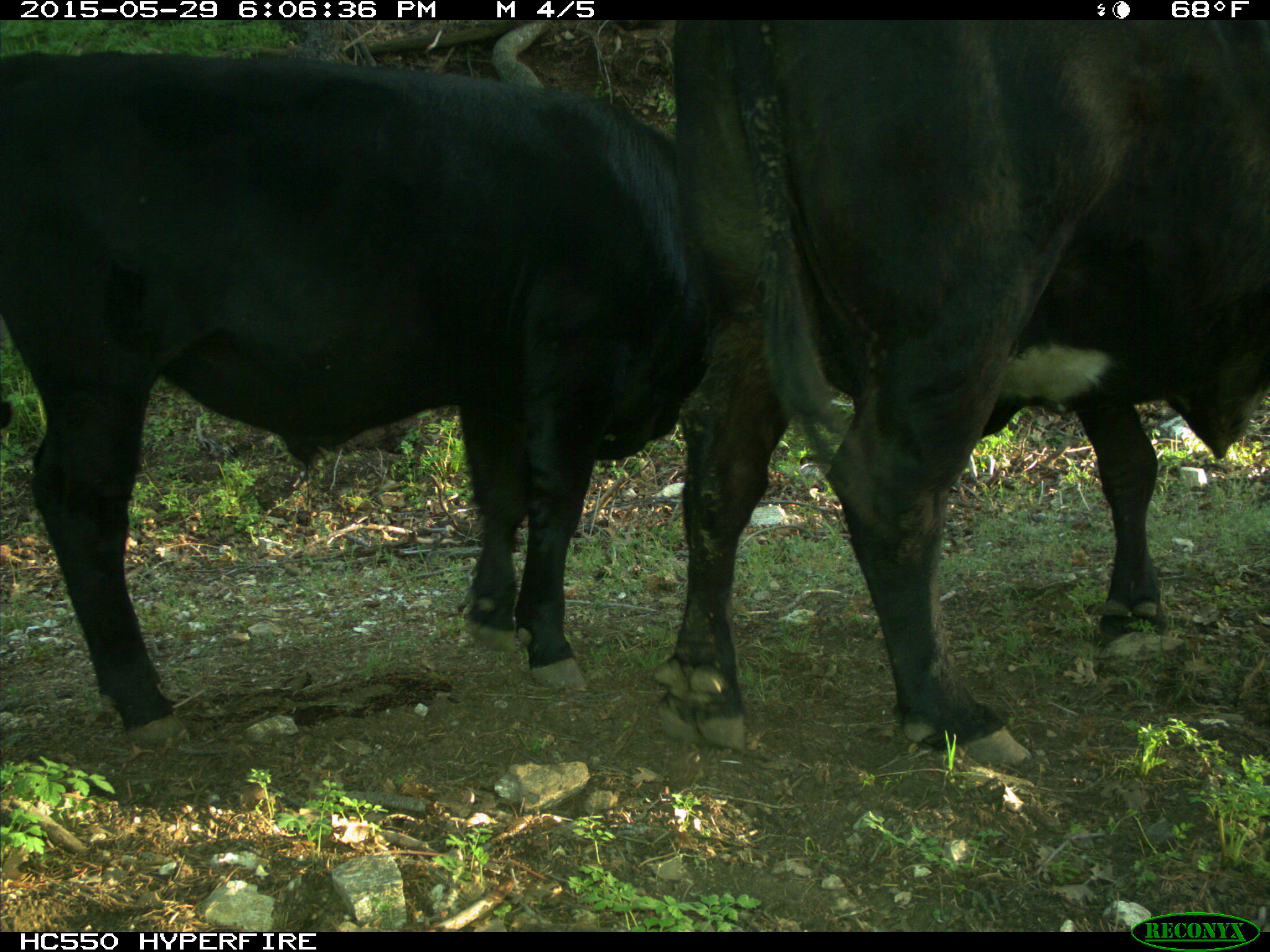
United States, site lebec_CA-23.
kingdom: Animalia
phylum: Chordata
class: Mammalia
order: Artiodactyla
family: Bovidae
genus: Bos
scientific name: Bos taurus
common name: domestic cow